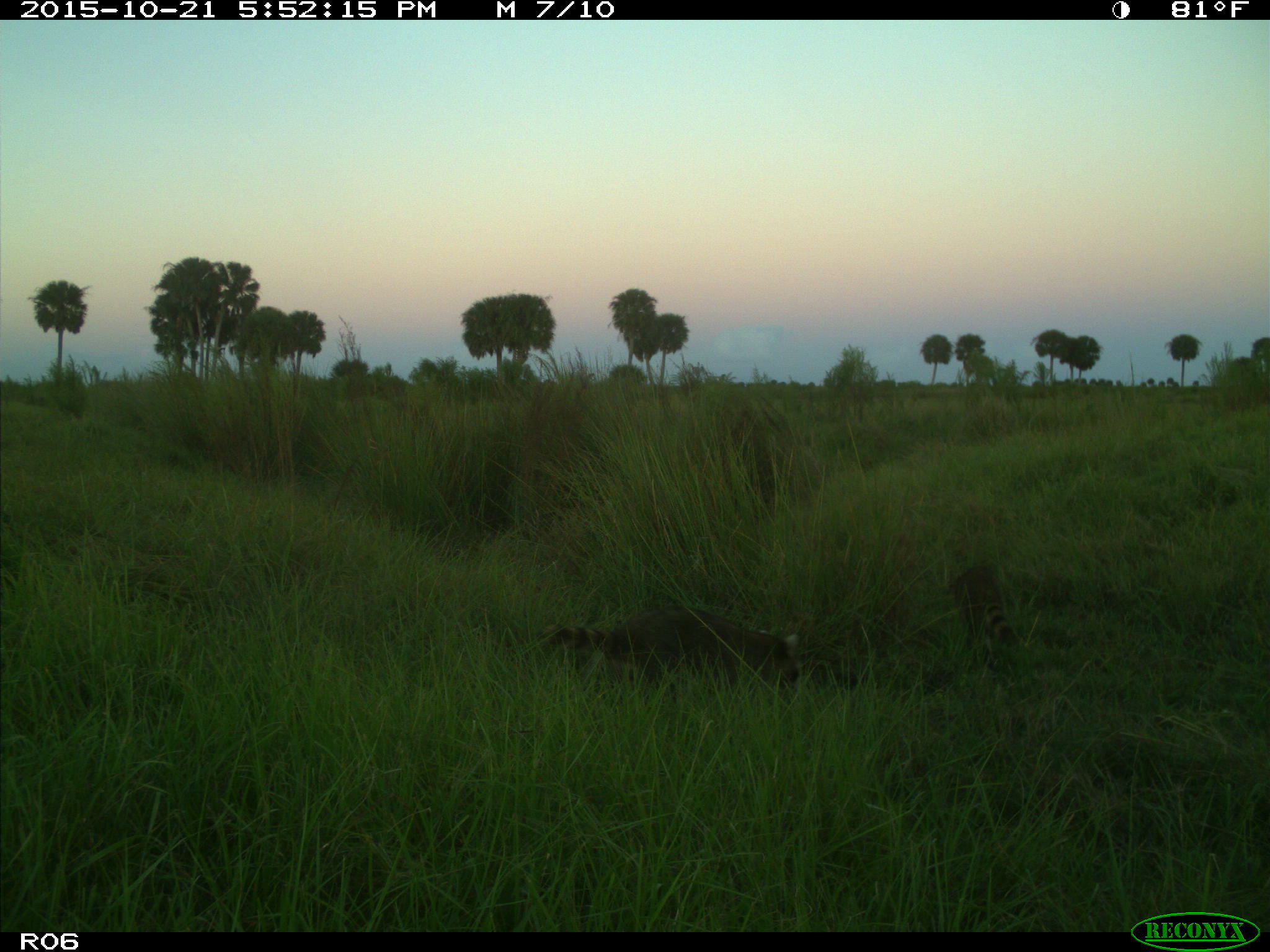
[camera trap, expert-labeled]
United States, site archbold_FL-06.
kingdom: Animalia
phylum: Chordata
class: Mammalia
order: Carnivora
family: Procyonidae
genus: Procyon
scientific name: Procyon lotor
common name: common raccoon